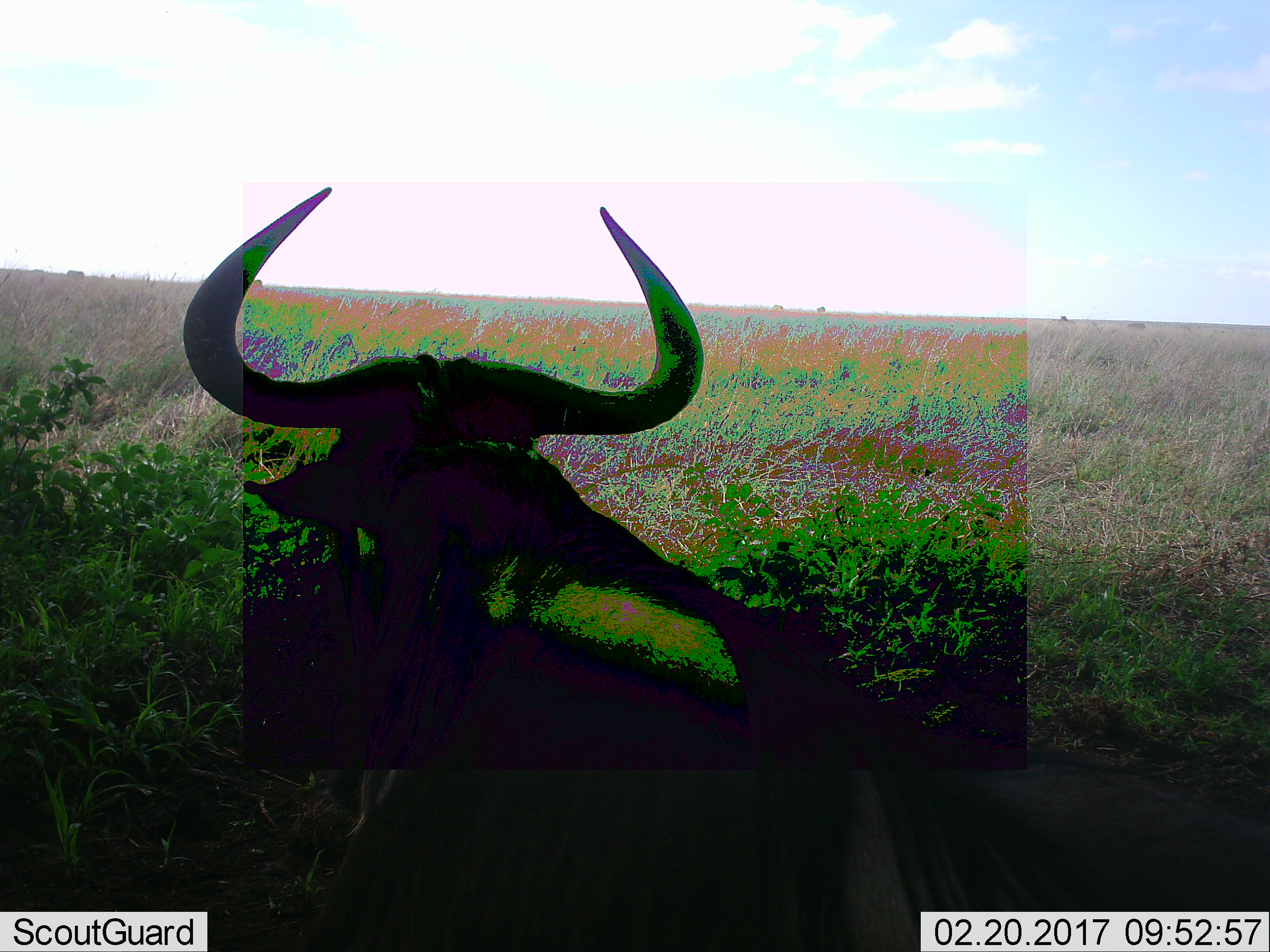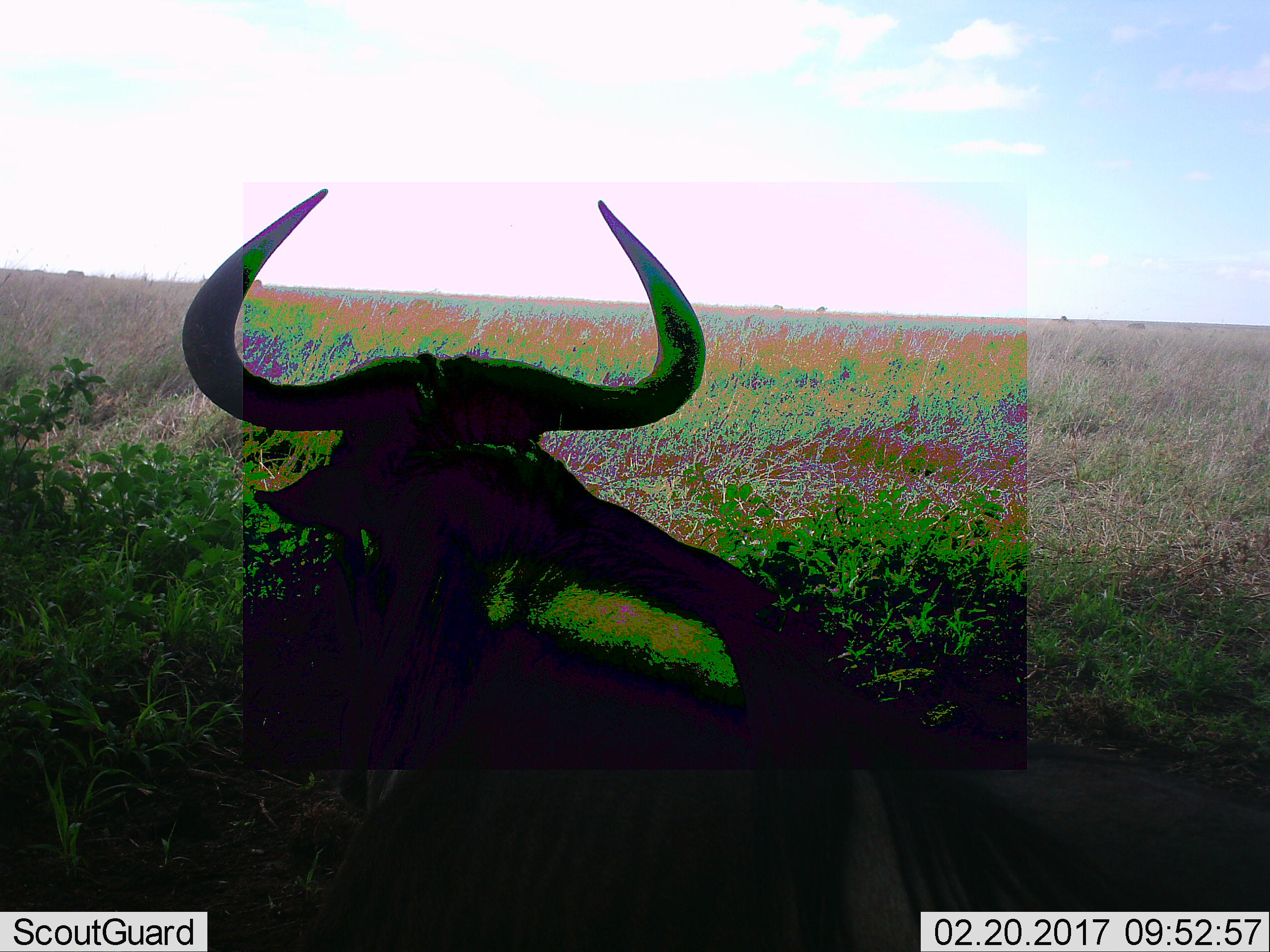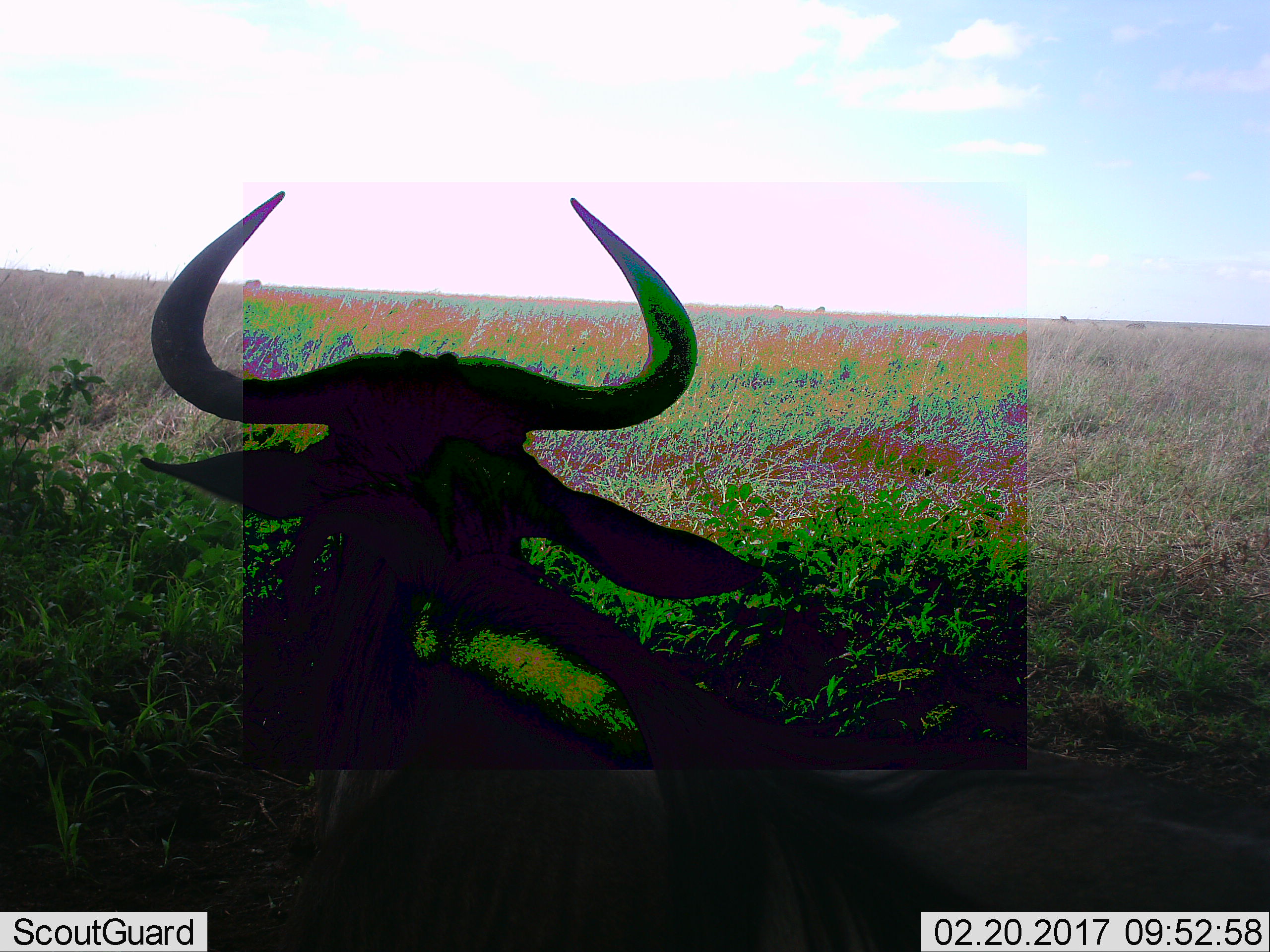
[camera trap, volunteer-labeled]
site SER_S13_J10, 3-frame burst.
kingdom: Animalia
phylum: Chordata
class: Mammalia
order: Artiodactyla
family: Bovidae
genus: Connochaetes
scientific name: Connochaetes taurinus taurinus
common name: blue wildebeest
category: wildebeestblue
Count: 1.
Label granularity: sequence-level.